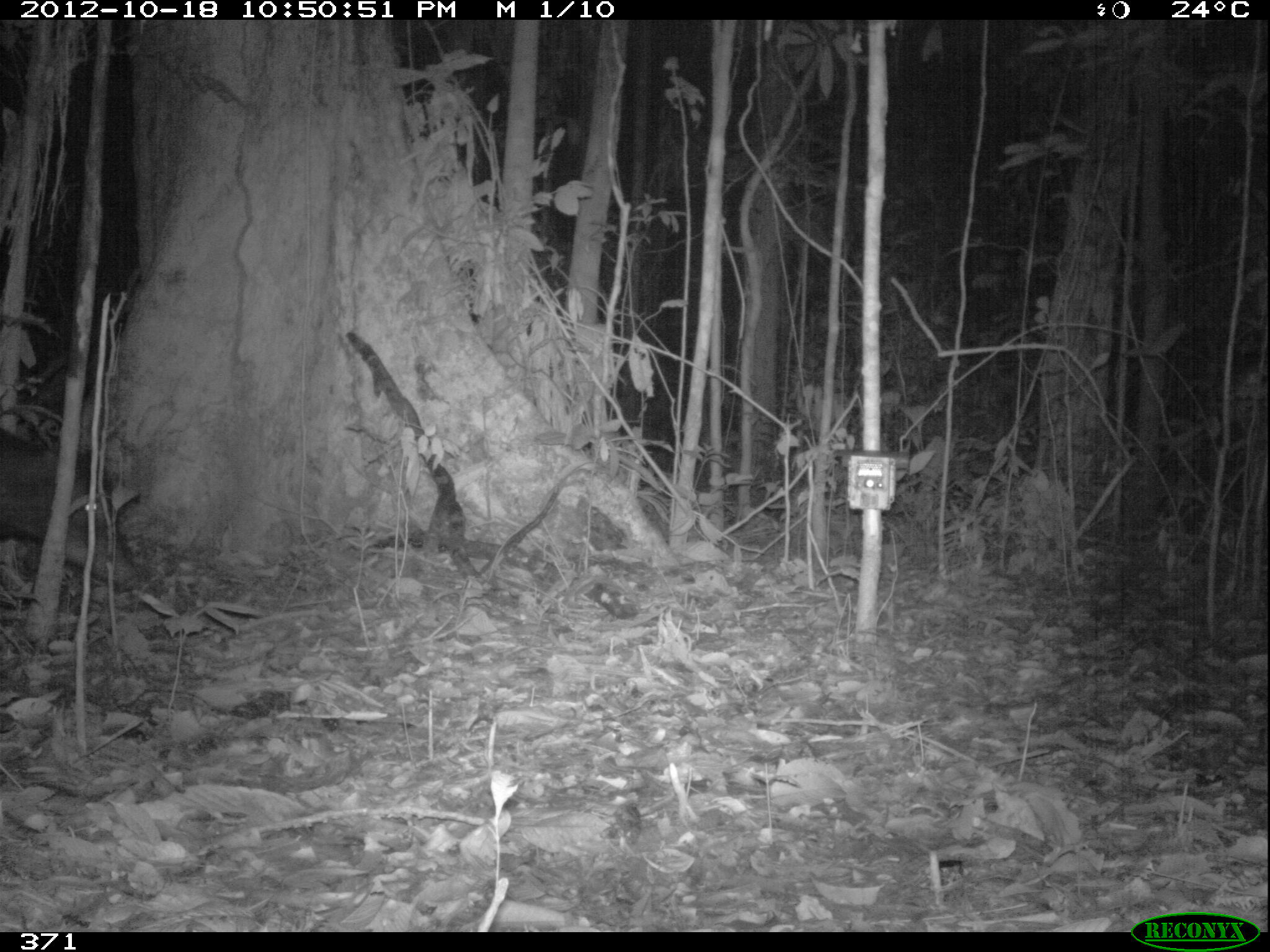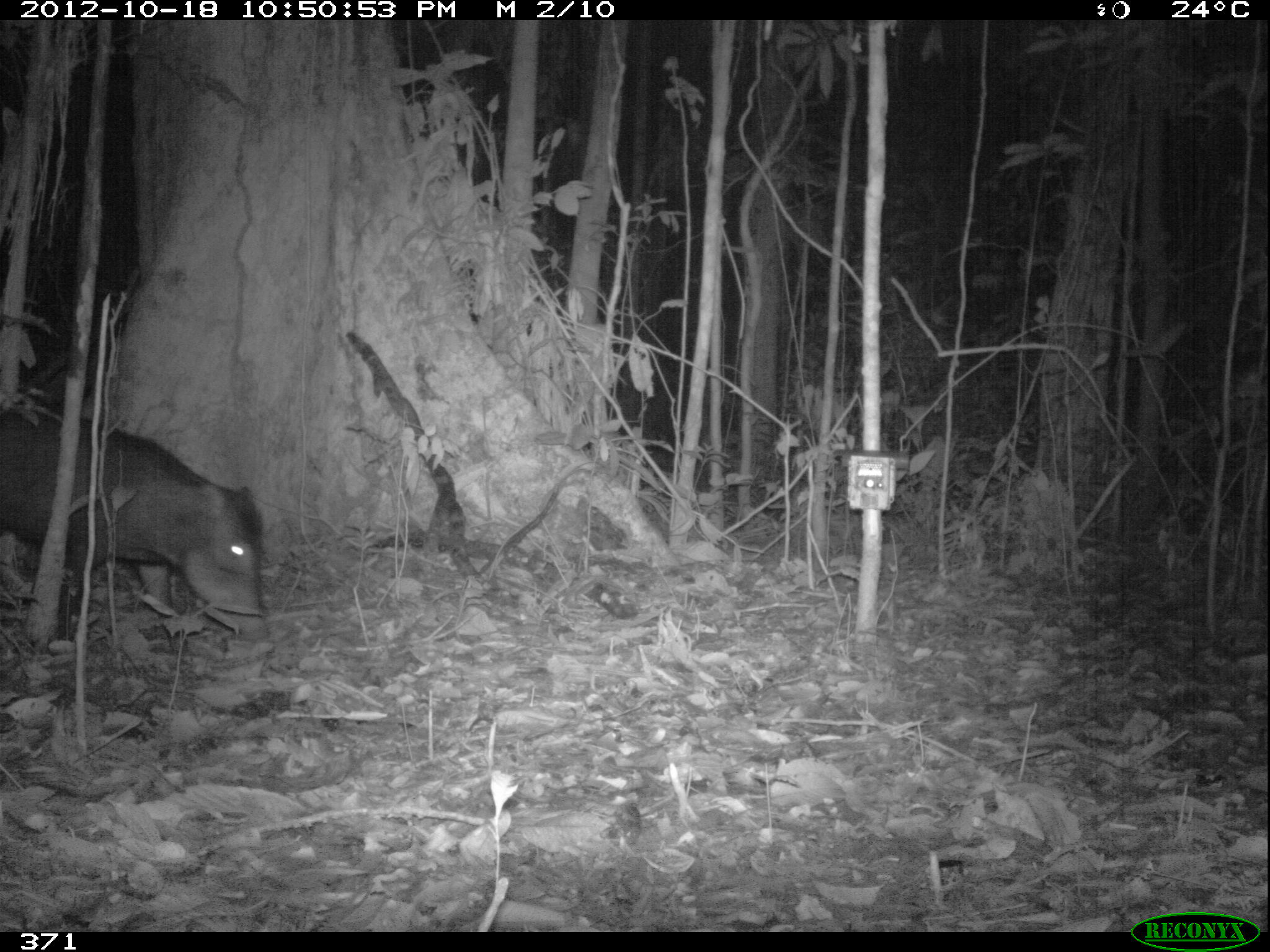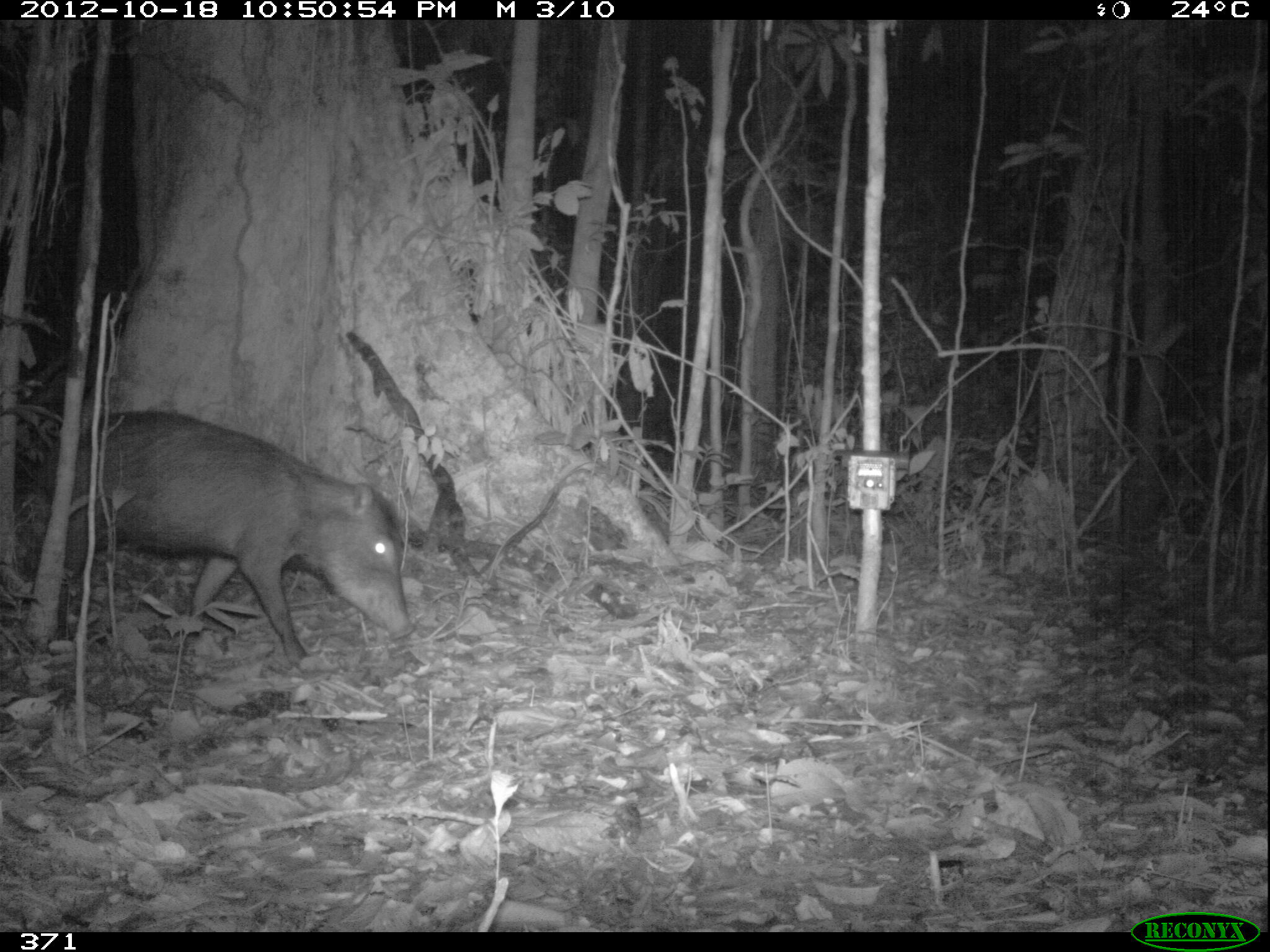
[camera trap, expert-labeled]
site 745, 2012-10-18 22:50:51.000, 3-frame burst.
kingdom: Animalia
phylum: Chordata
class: Mammalia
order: Artiodactyla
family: Tayassuidae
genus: Tayassu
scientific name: Tayassu pecari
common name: white-lipped peccary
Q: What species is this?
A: Tayassu pecari (white-lipped peccary).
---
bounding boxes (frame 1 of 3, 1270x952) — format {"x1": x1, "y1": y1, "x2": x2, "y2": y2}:
tayassu pecari: {"x1": 0, "y1": 417, "x2": 143, "y2": 598}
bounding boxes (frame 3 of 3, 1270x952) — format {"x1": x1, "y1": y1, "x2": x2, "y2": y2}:
tayassu pecari: {"x1": 50, "y1": 402, "x2": 416, "y2": 665}